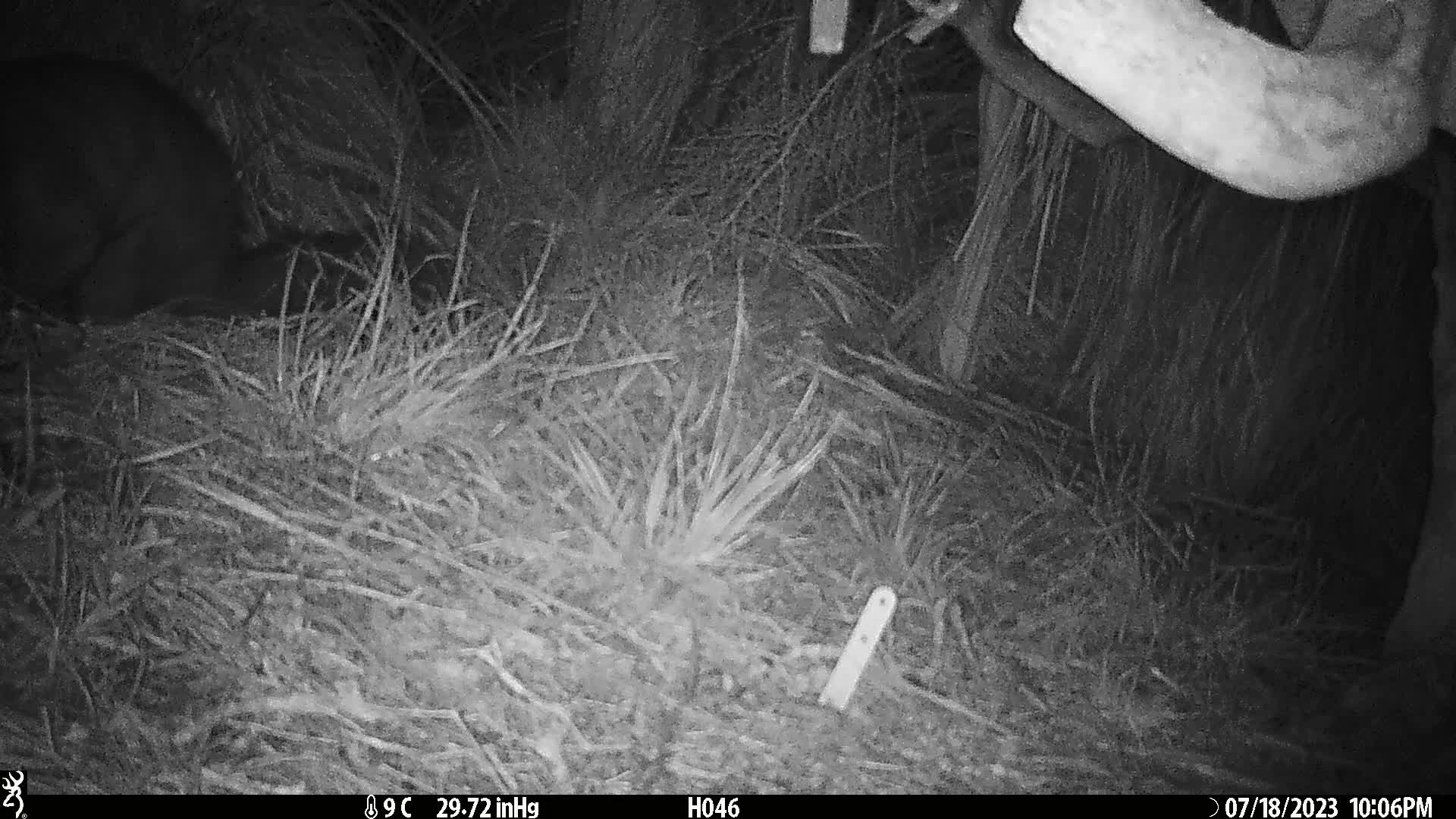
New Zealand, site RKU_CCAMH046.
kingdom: Animalia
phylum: Chordata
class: Mammalia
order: Diprotodontia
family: Phalangeridae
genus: Trichosurus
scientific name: Trichosurus vulpecula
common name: common brushtail possum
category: possum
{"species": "possum (common brushtail possum) (Trichosurus vulpecula)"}